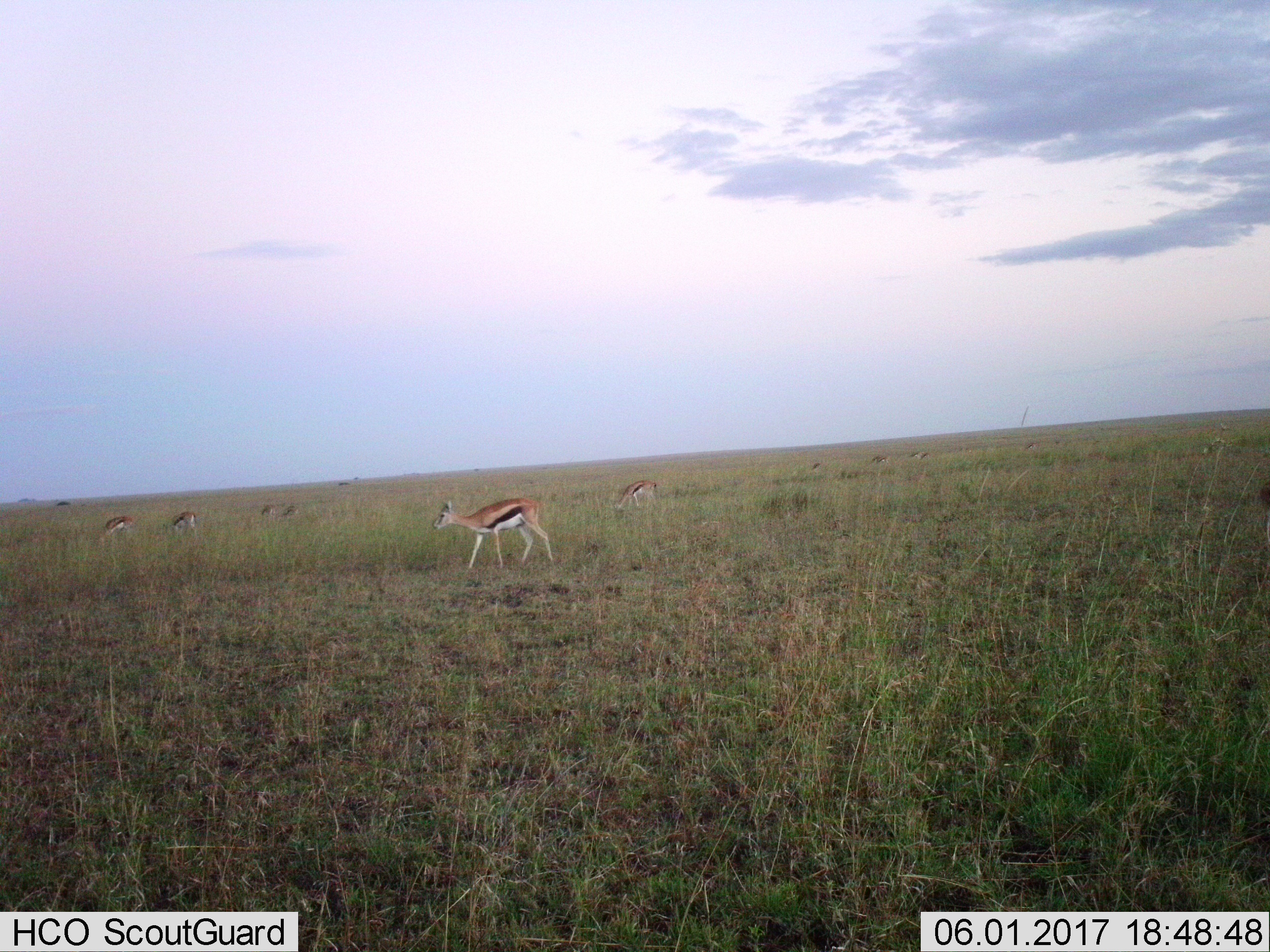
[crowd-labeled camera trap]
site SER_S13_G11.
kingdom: Animalia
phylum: Chordata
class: Mammalia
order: Artiodactyla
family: Bovidae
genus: Eudorcas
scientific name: Eudorcas thomsonii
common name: thomson's gazelle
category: gazellethomsons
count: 7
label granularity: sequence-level